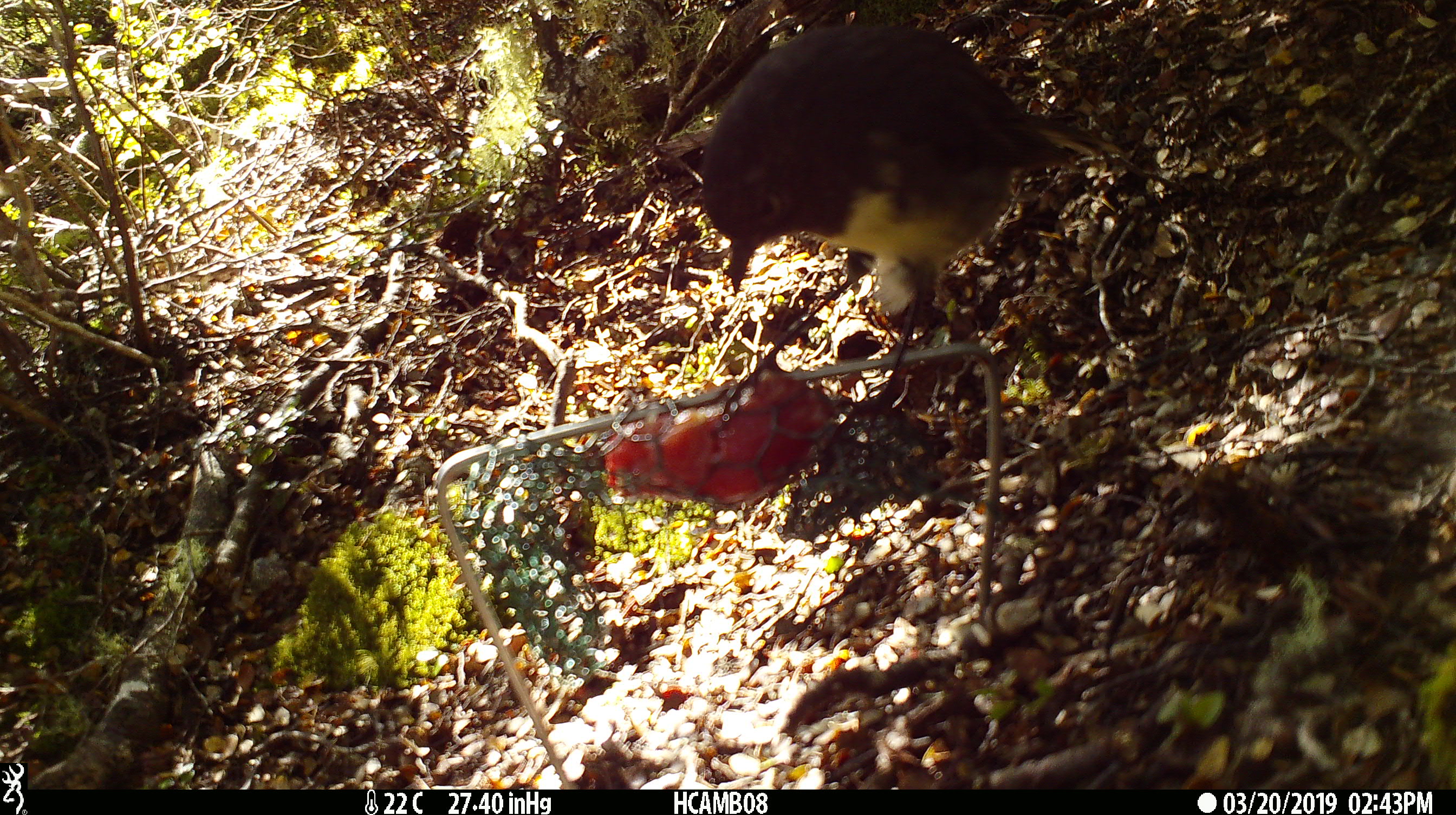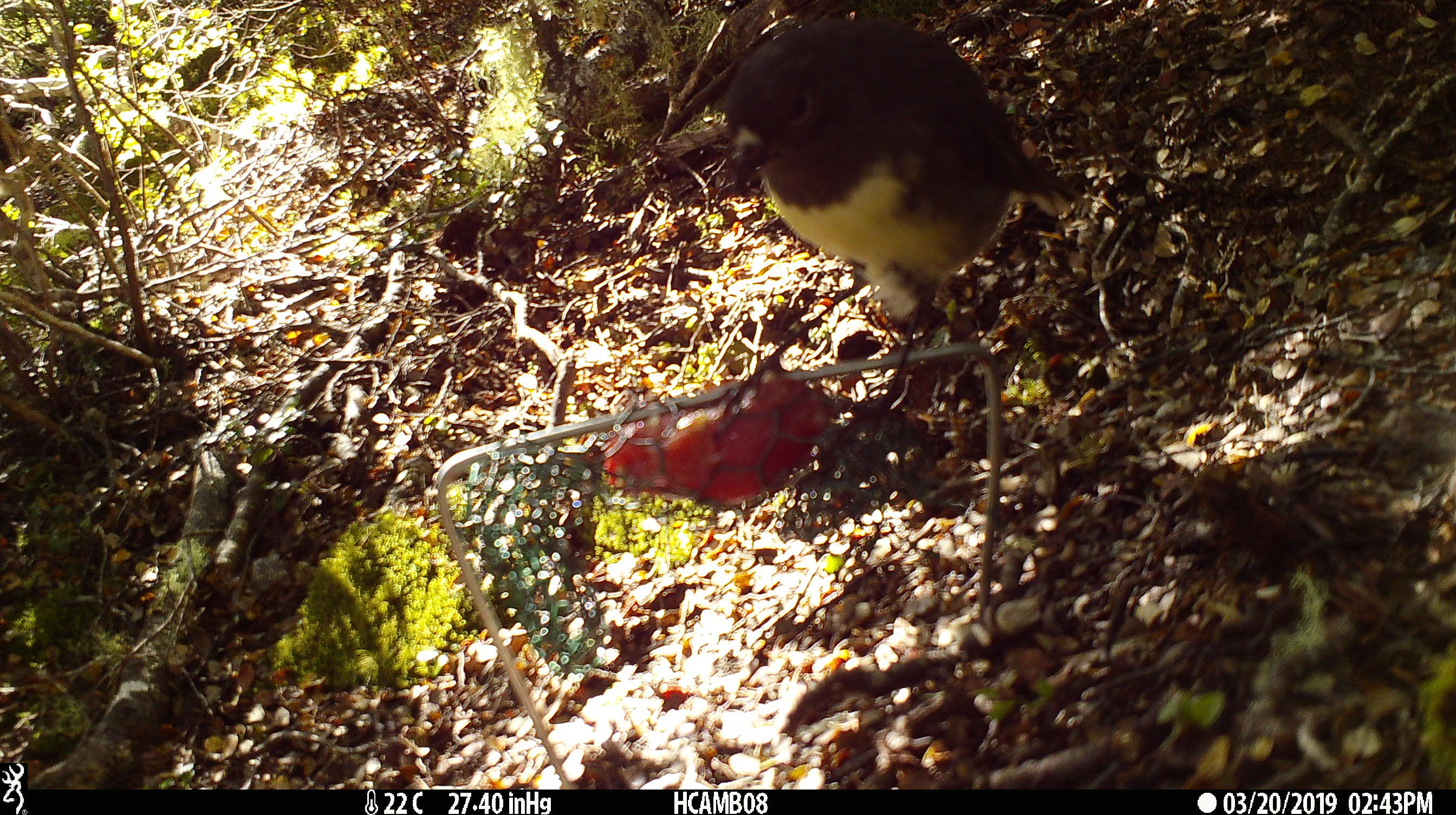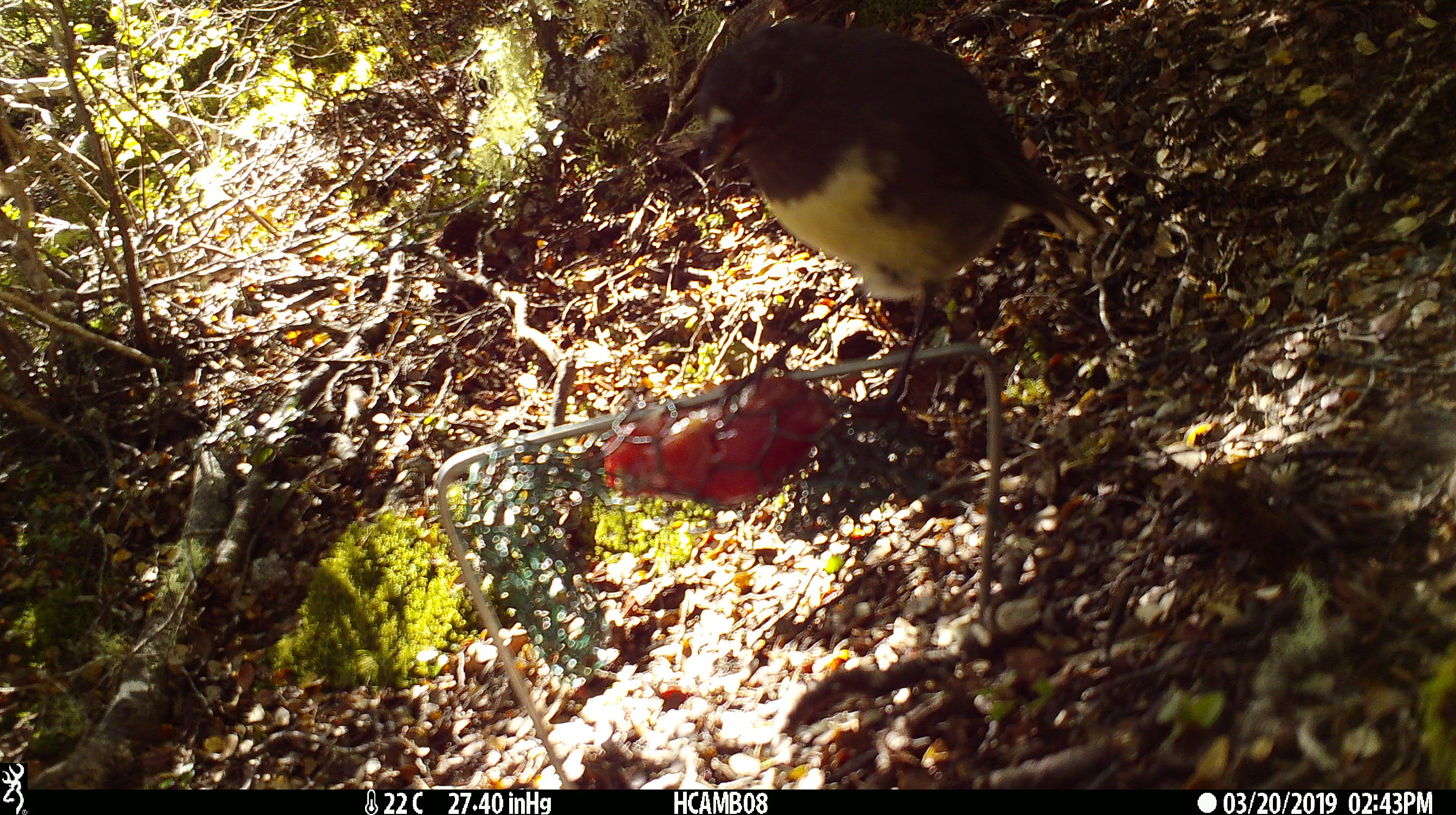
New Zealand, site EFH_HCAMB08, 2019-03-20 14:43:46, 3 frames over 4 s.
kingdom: Animalia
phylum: Chordata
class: Aves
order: Passeriformes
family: Petroicidae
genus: Petroica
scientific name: Petroica australis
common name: new zealand robin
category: robin